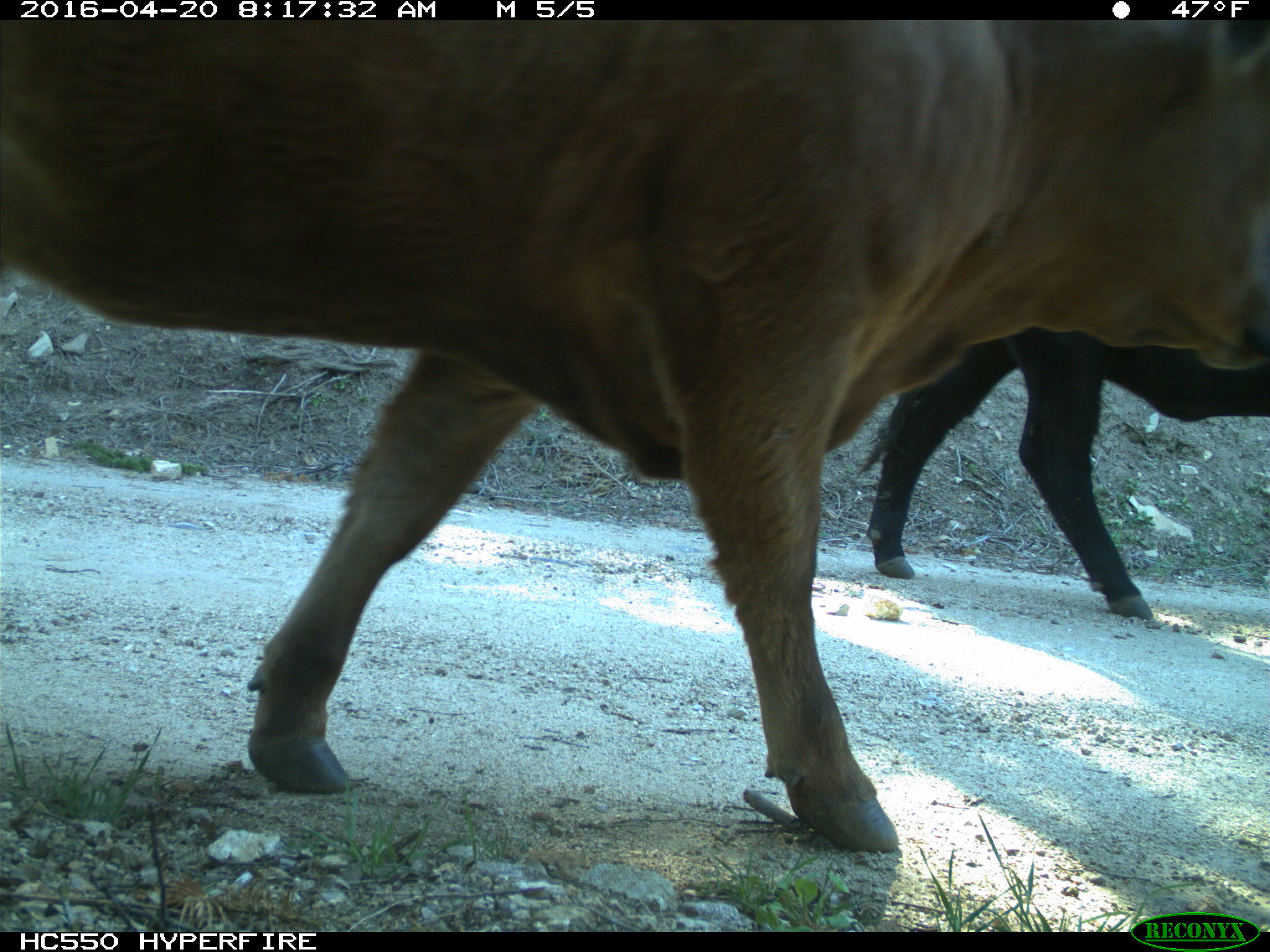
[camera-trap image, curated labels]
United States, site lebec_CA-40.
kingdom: Animalia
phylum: Chordata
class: Mammalia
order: Artiodactyla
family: Bovidae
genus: Bos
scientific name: Bos taurus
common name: domestic cow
Bos taurus (domestic cow).